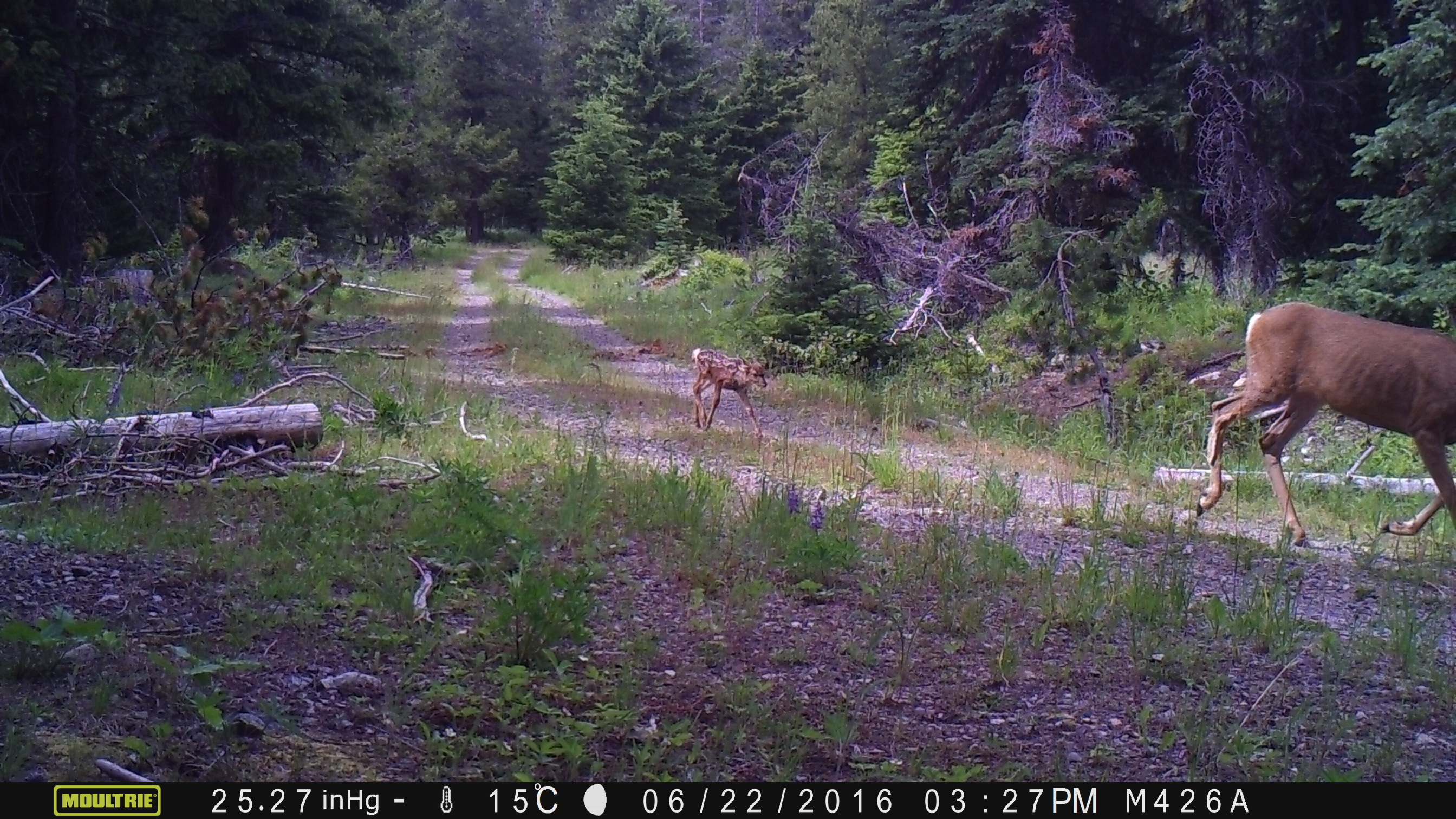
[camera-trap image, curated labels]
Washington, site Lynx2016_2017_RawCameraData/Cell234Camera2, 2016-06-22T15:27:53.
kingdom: Animalia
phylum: Chordata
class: Mammalia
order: Artiodactyla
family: Cervidae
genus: Odocoileus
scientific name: Odocoileus hemionus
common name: mule deer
Odocoileus hemionus (mule deer). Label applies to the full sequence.